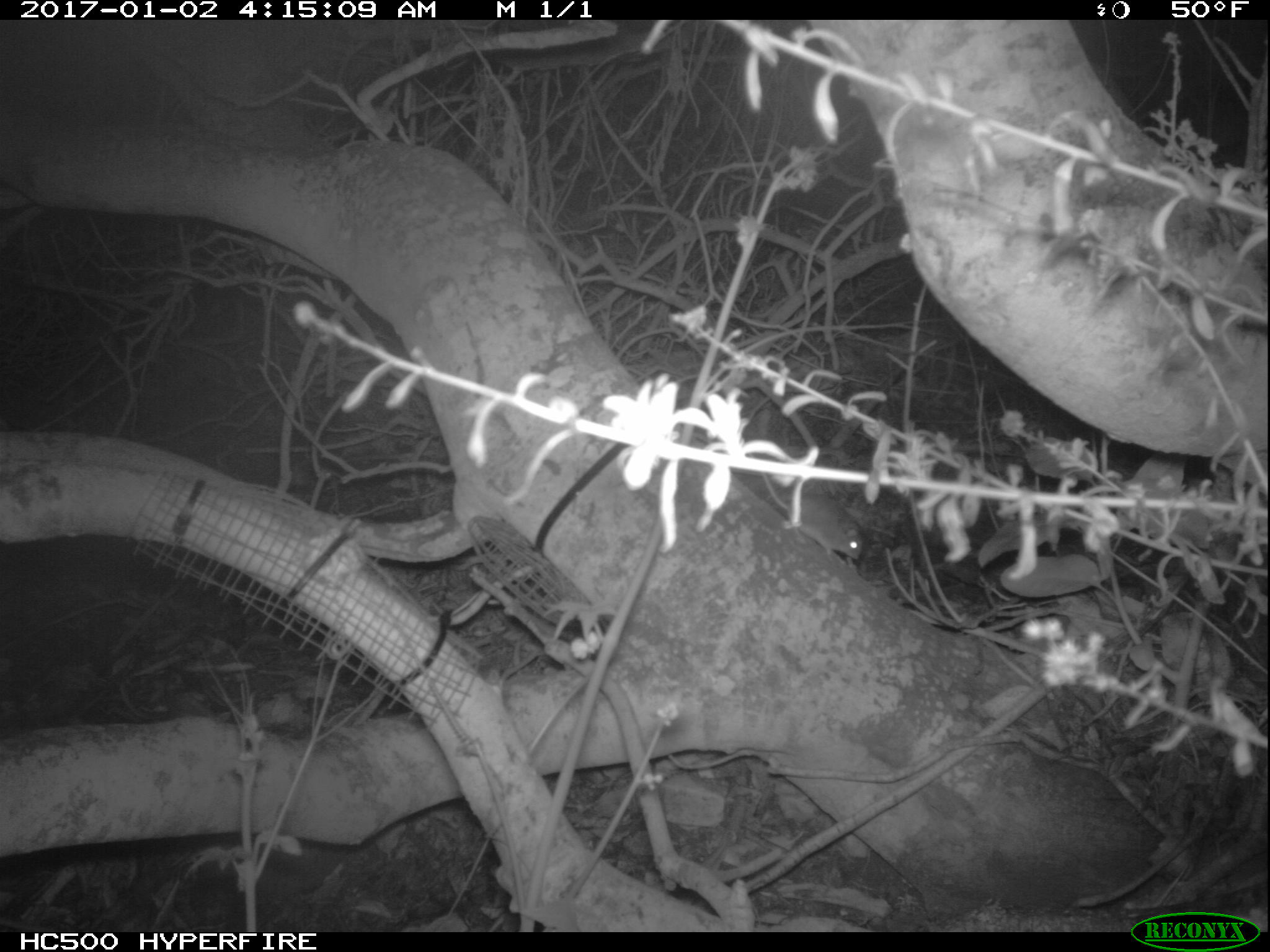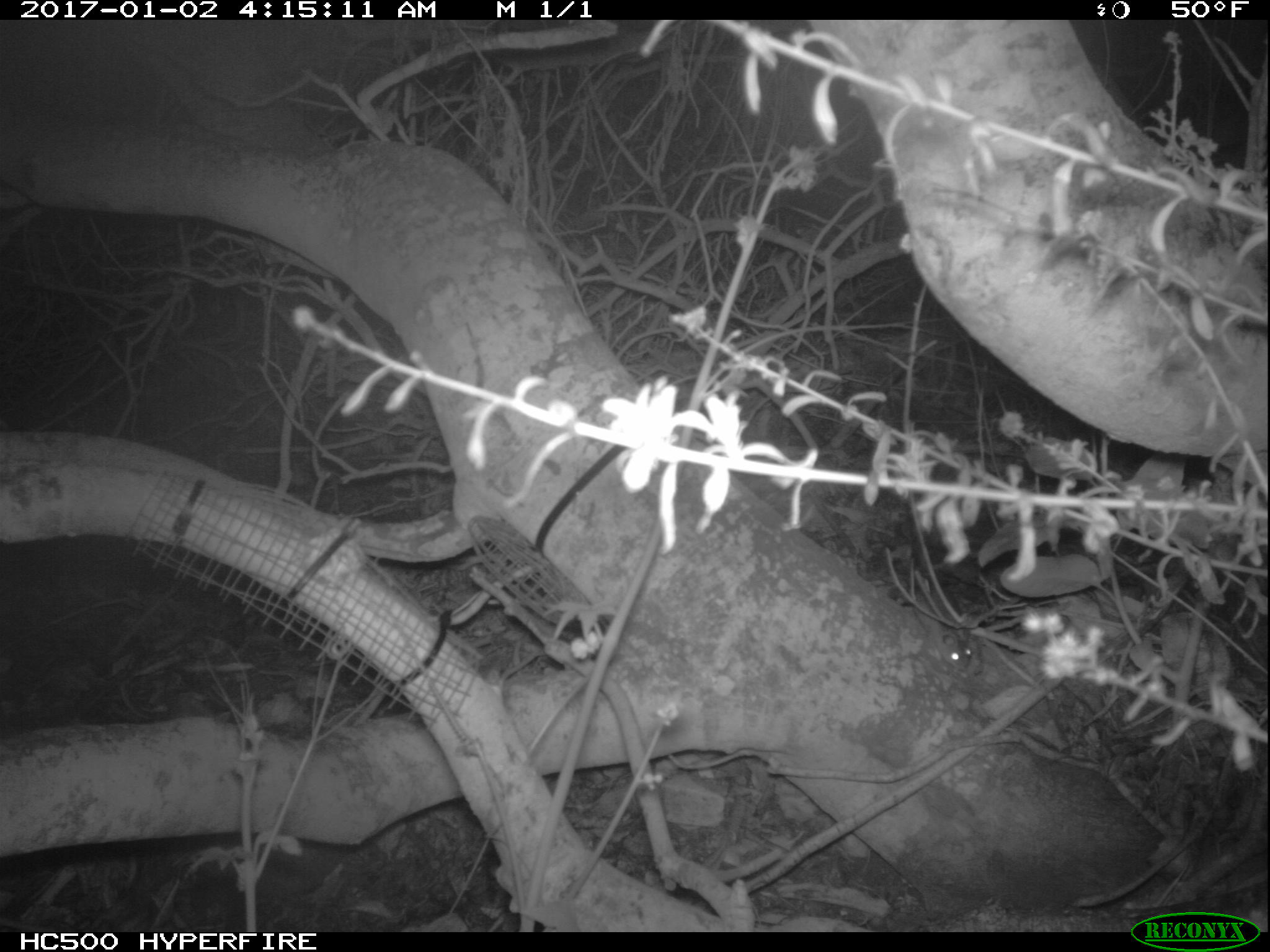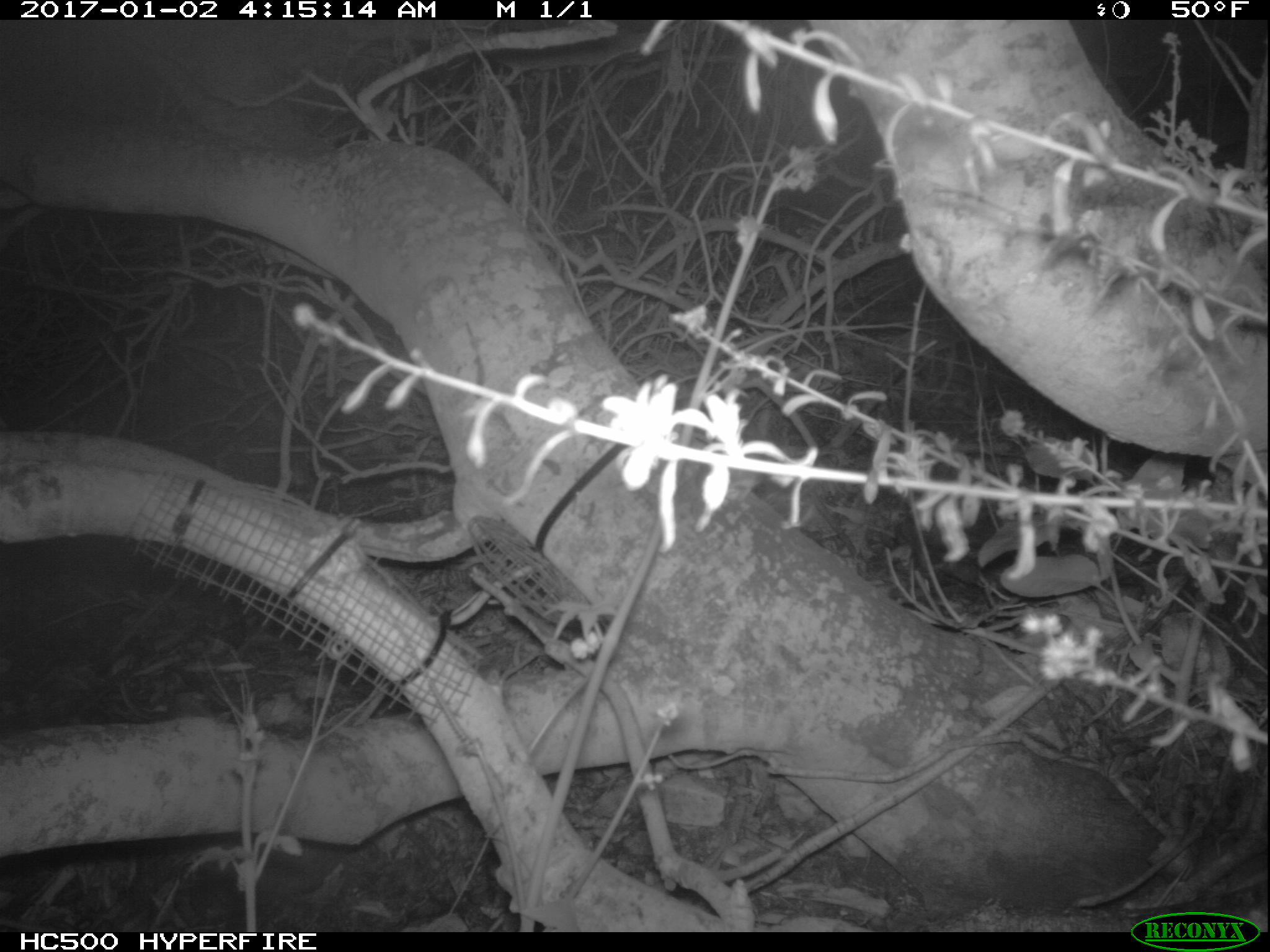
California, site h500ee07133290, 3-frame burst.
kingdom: Animalia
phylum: Chordata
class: Mammalia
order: Rodentia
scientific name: Rodentia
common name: rodent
Rodent (Rodentia).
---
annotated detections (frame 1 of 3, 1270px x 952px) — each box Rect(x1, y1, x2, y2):
rodent: Rect(757, 472, 866, 564)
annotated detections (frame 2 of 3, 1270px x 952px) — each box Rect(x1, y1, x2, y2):
rodent: Rect(913, 583, 970, 671)